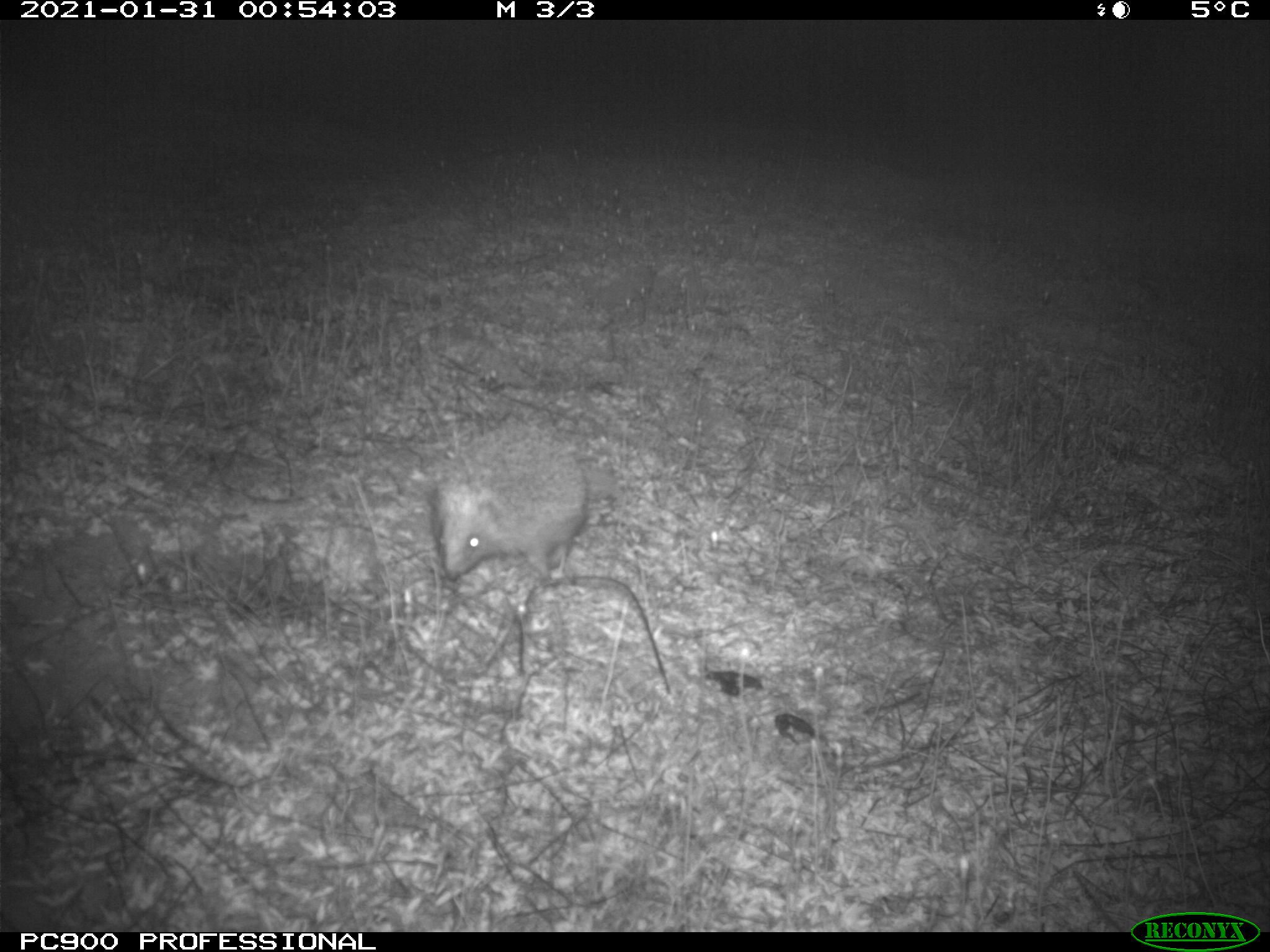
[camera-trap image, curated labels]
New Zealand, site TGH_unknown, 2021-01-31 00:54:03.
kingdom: Animalia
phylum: Chordata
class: Mammalia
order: Eulipotyphla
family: Erinaceidae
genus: Erinaceus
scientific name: Erinaceus europaeus europaeus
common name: european hedgehog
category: hedgehog